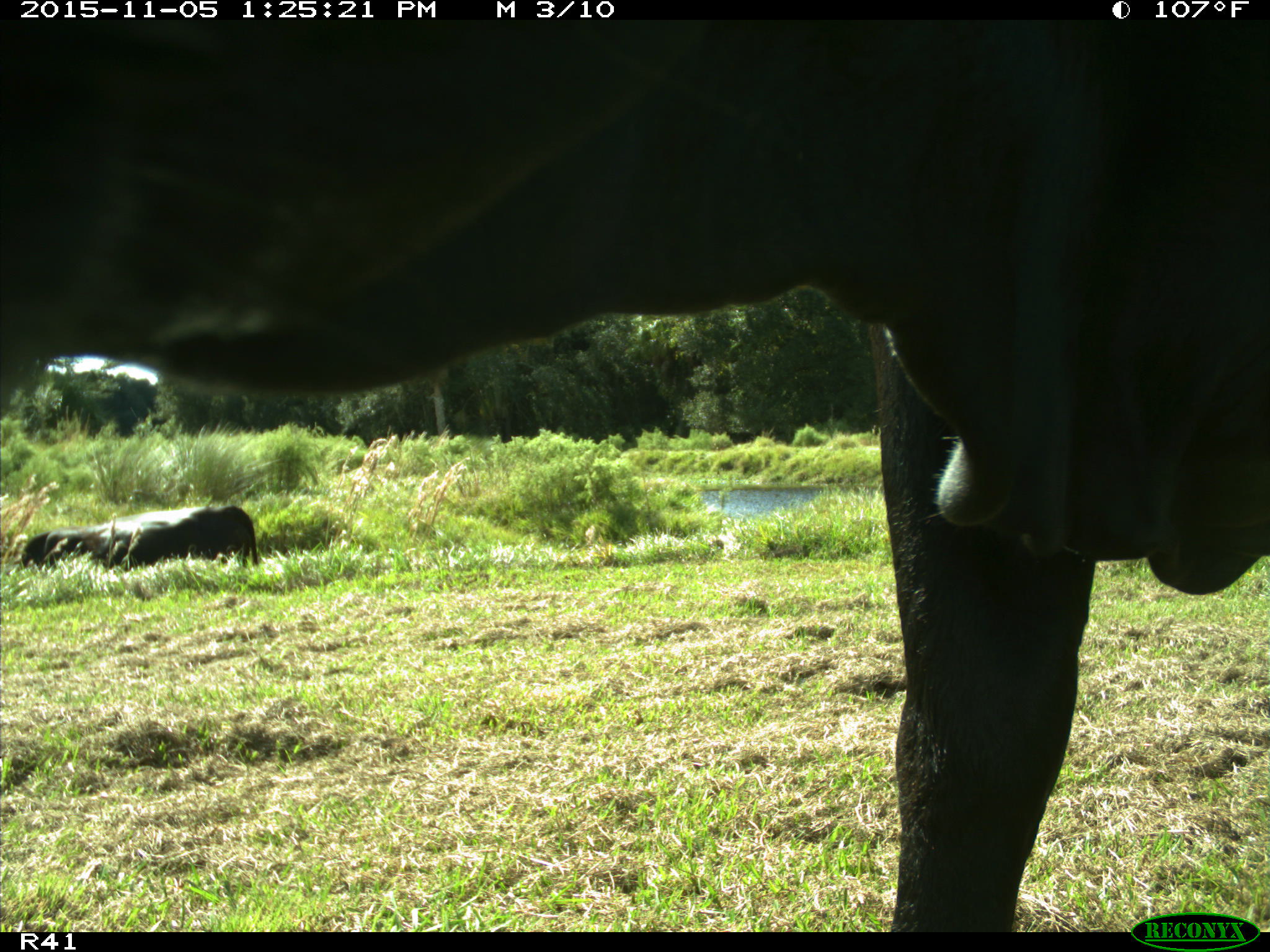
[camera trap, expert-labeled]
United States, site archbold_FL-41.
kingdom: Animalia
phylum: Chordata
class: Mammalia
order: Artiodactyla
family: Bovidae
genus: Bos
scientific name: Bos taurus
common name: domestic cow